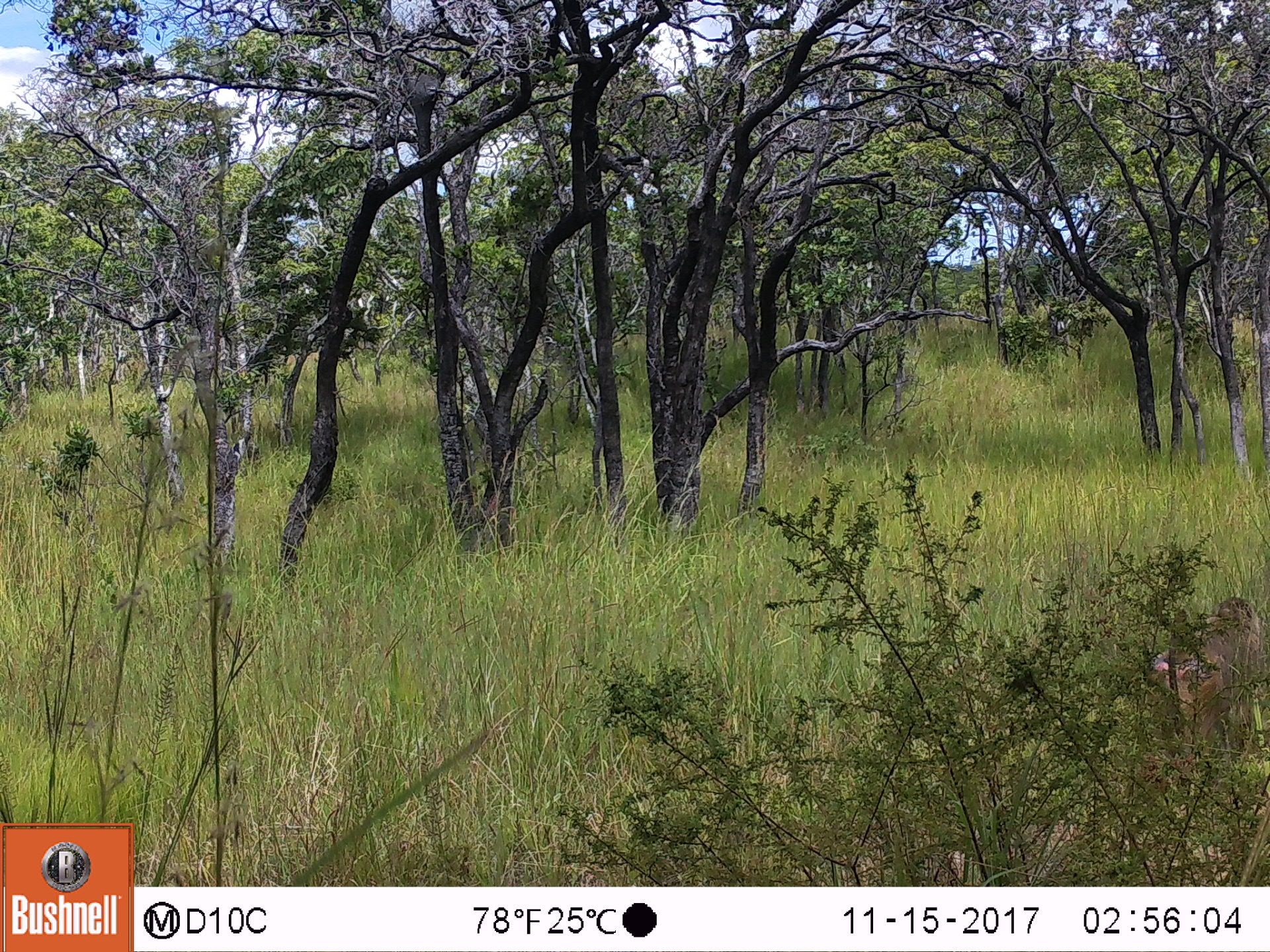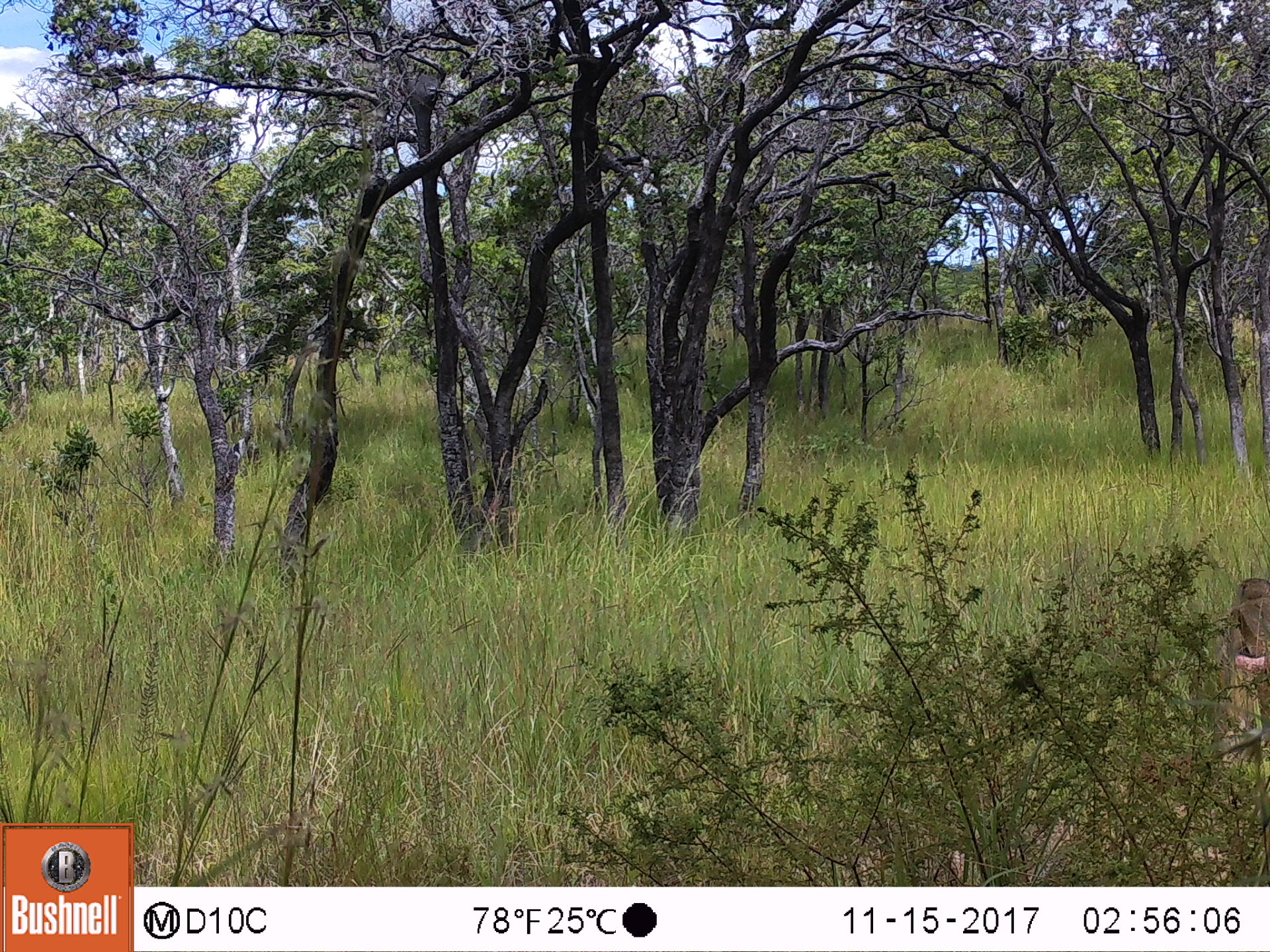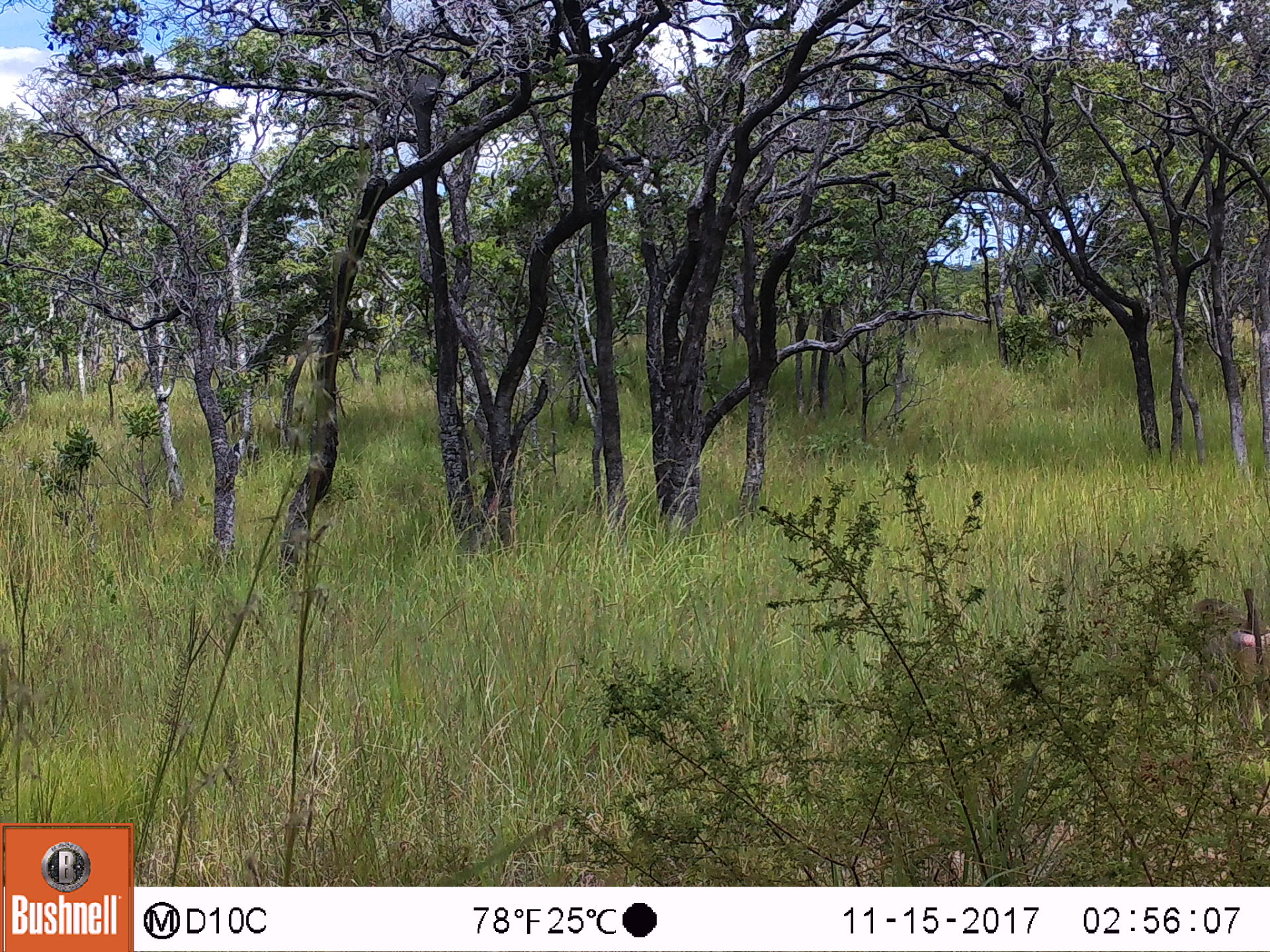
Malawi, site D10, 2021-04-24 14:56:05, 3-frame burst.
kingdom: Animalia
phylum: Chordata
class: Mammalia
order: Primates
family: Cercopithecidae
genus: Papio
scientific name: Papio cynocephalus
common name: yellow baboon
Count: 1.